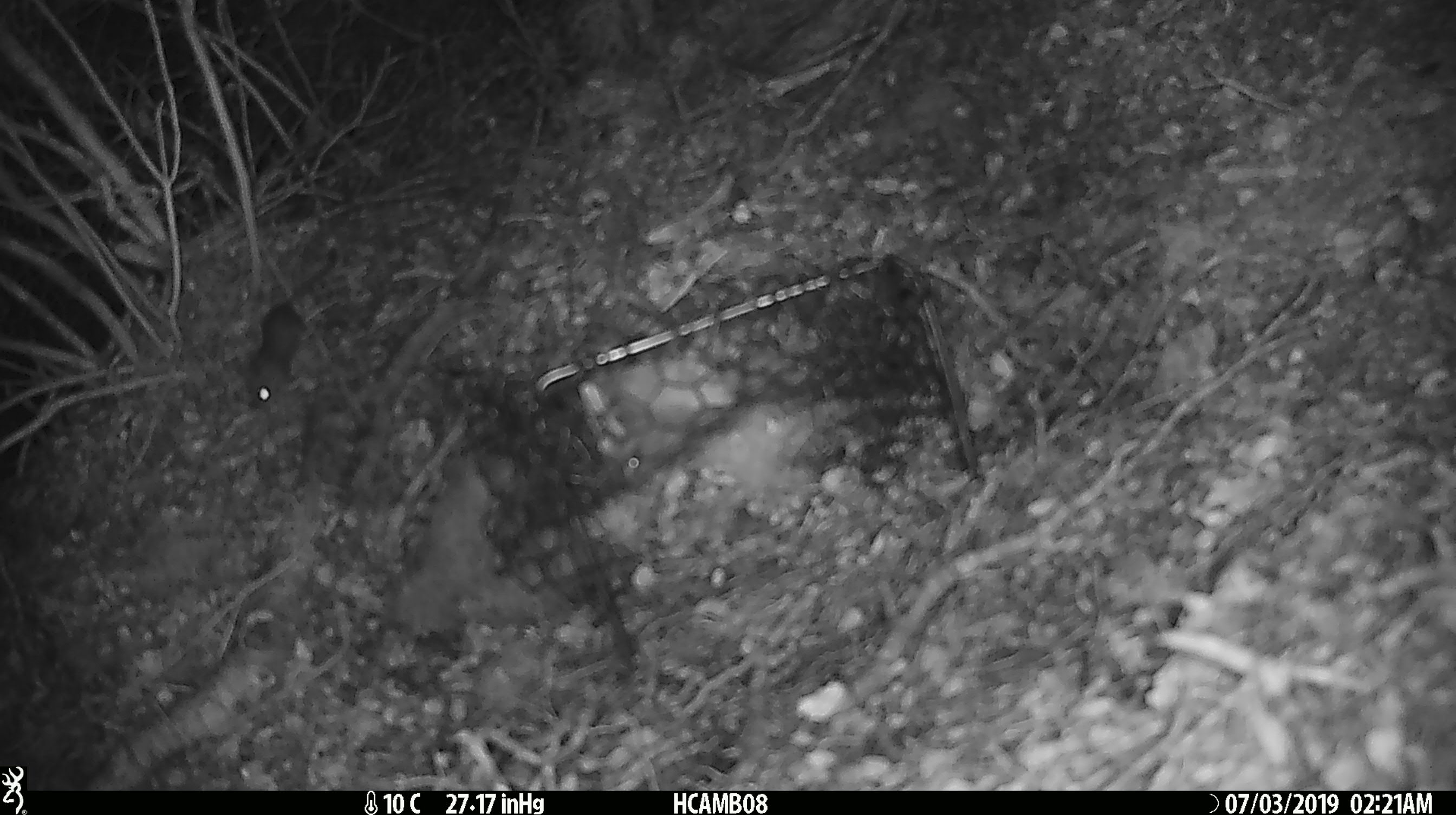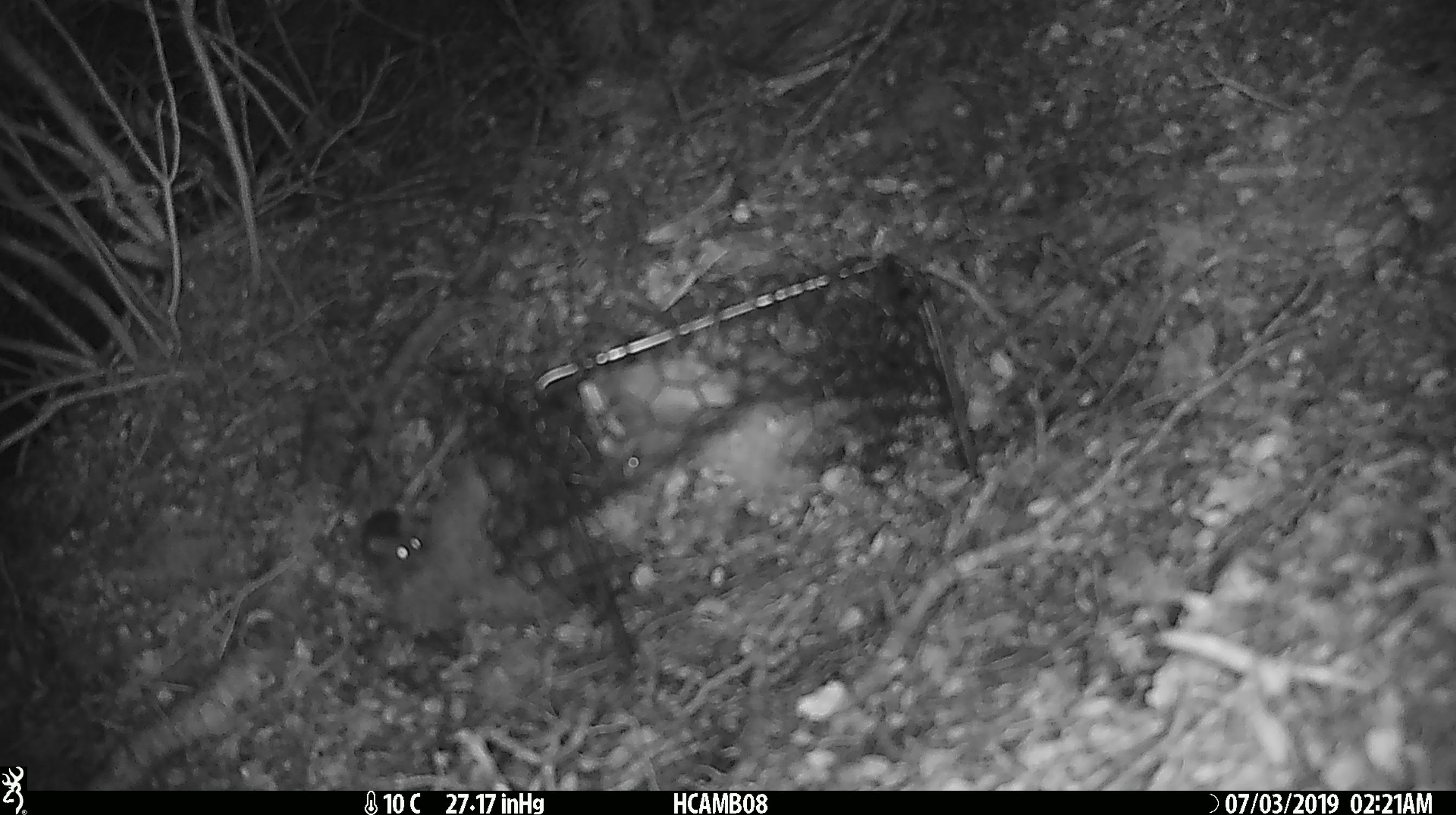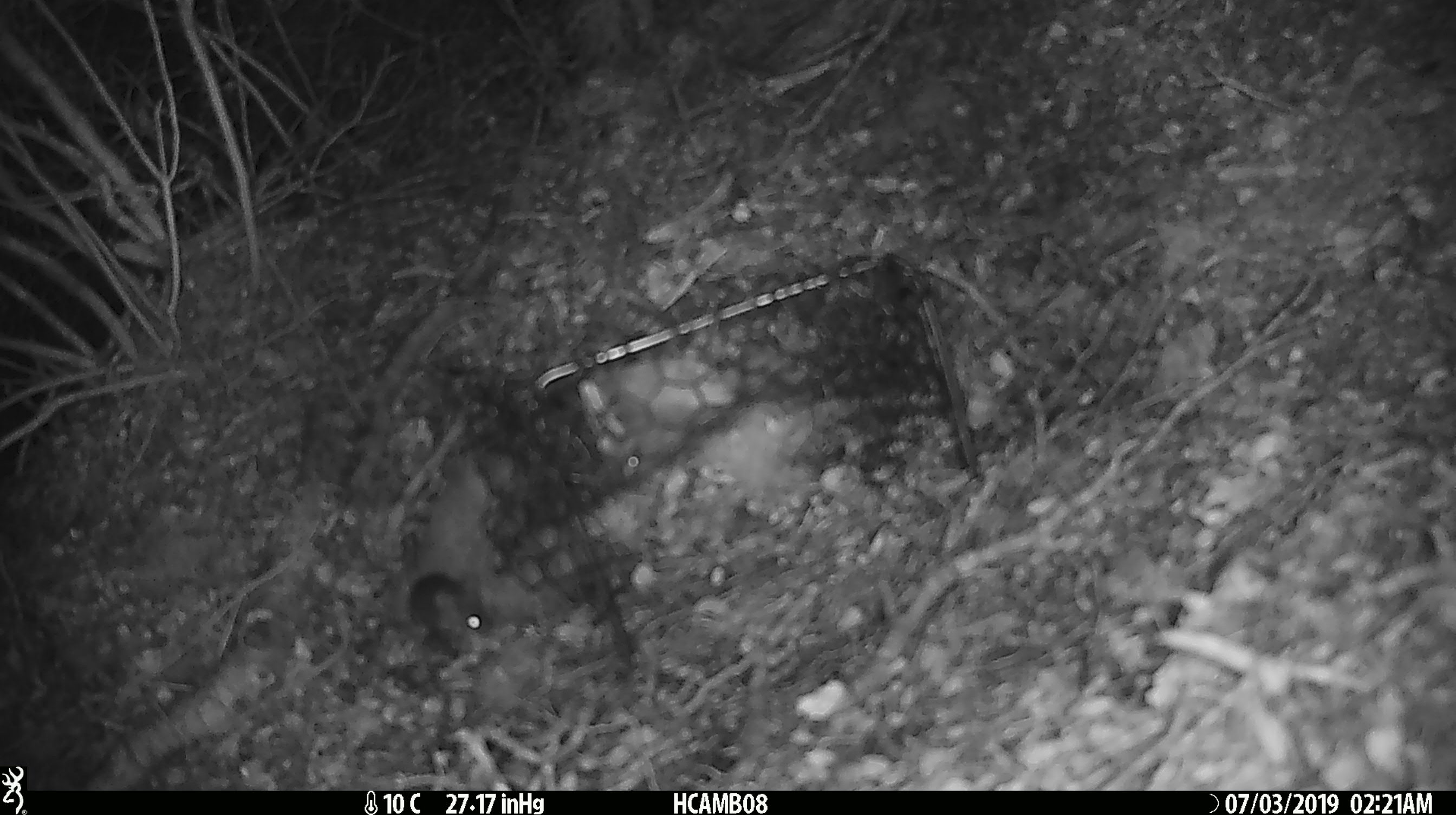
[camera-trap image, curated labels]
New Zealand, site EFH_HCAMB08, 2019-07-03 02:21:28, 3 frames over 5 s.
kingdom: Animalia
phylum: Chordata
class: Mammalia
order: Rodentia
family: Muridae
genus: Mus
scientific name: Mus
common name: mouse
Mouse (Mus).